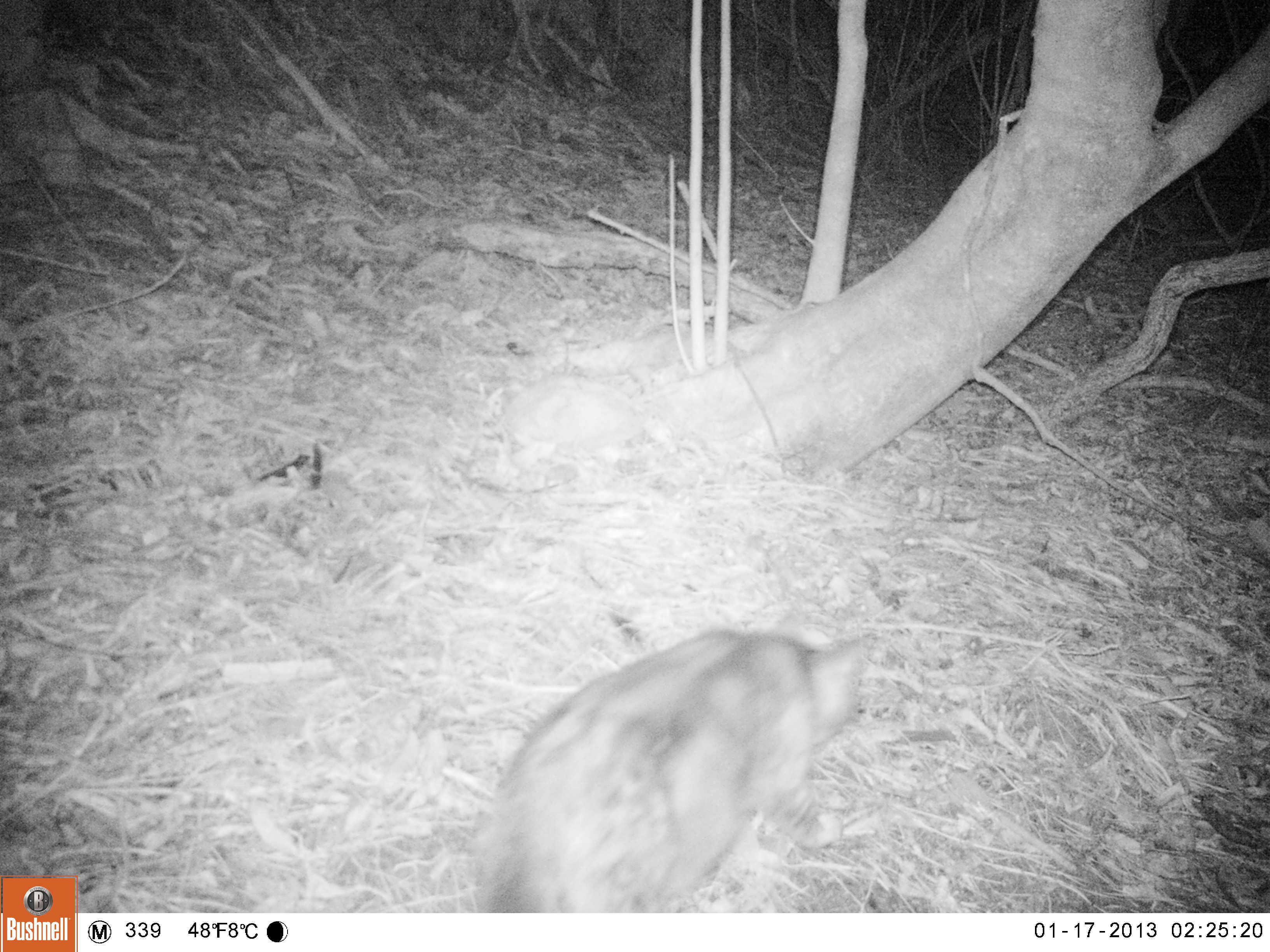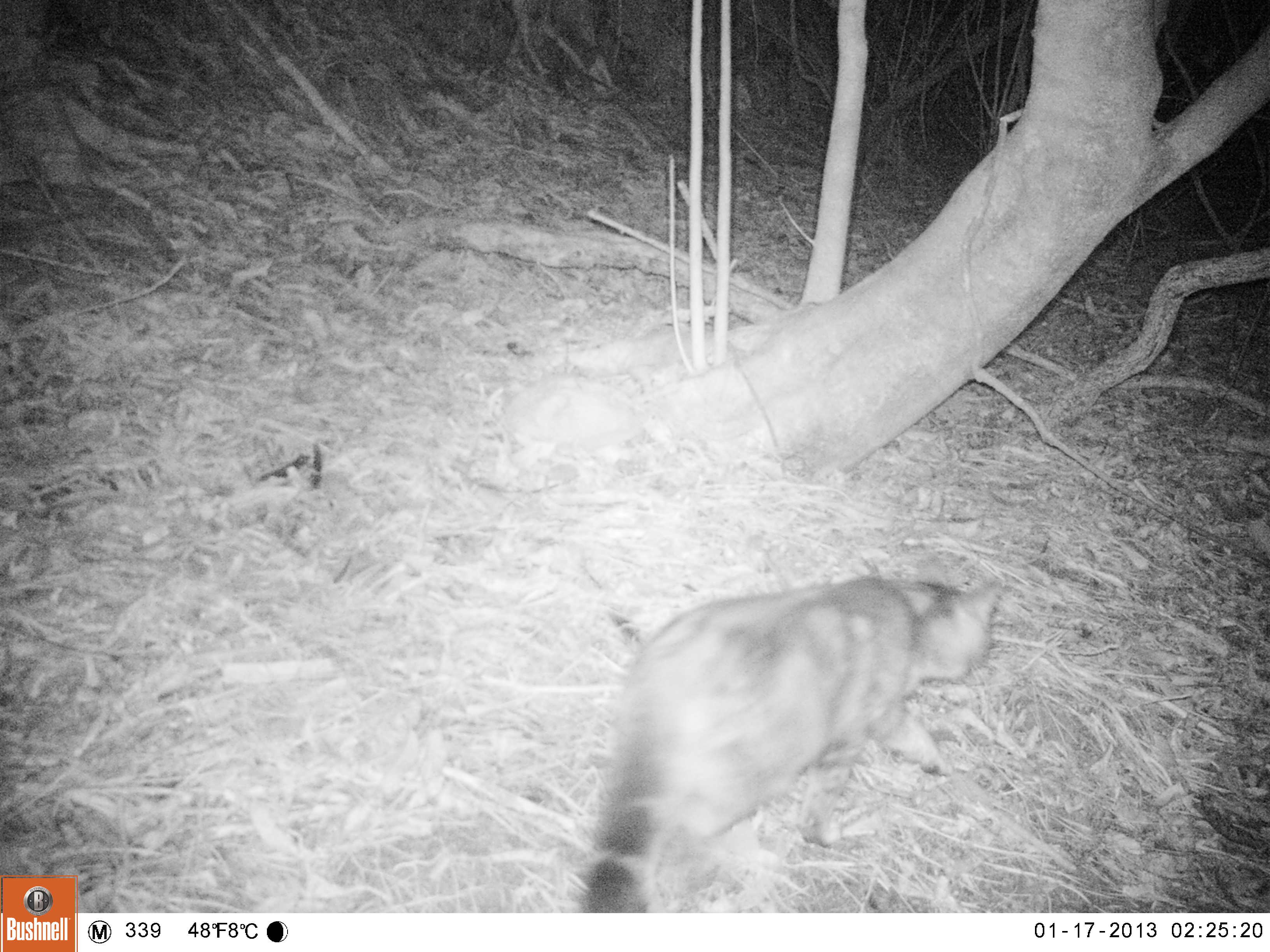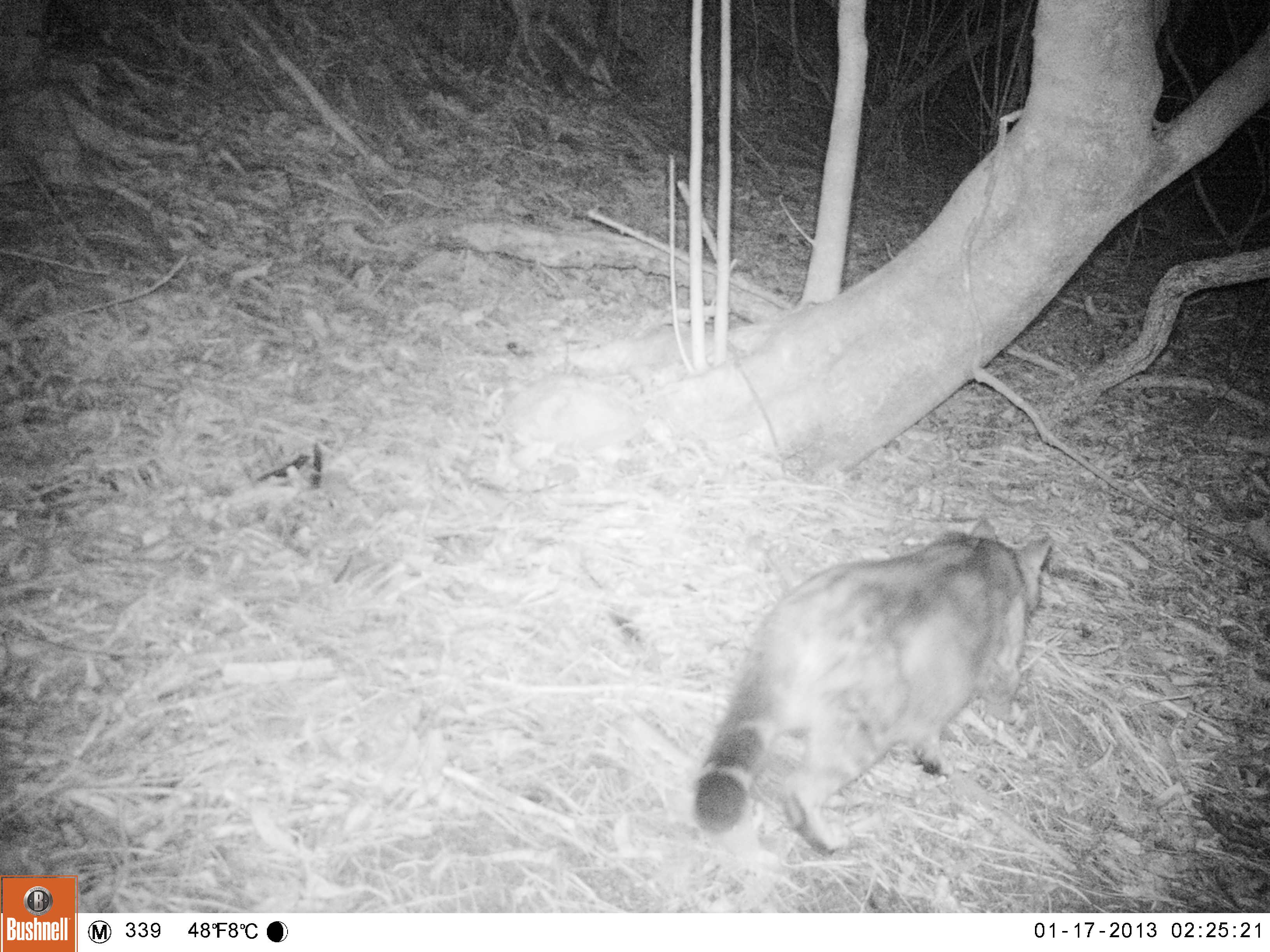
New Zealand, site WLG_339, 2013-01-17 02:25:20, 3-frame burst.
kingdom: Animalia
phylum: Chordata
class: Mammalia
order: Carnivora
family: Felidae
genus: Felis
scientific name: Felis catus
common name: domestic cat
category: cat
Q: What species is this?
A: Cat (domestic cat) (Felis catus).